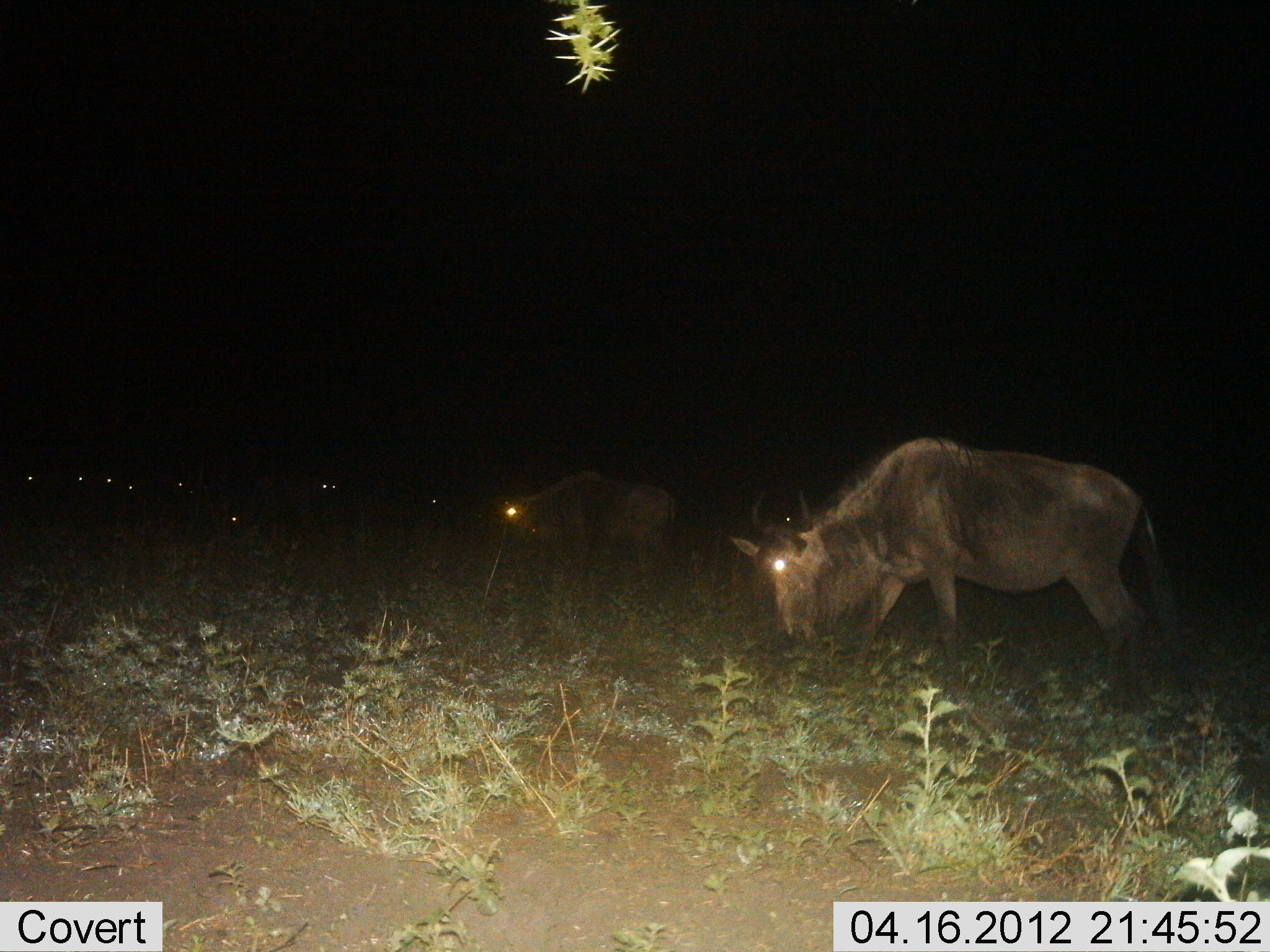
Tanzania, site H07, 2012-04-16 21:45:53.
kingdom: Animalia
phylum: Chordata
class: Mammalia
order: Artiodactyla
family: Bovidae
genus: Connochaetes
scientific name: Connochaetes taurinus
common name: blue wildebeest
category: wildebeest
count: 3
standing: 27%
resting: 13%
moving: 10%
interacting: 0%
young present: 0%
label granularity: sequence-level